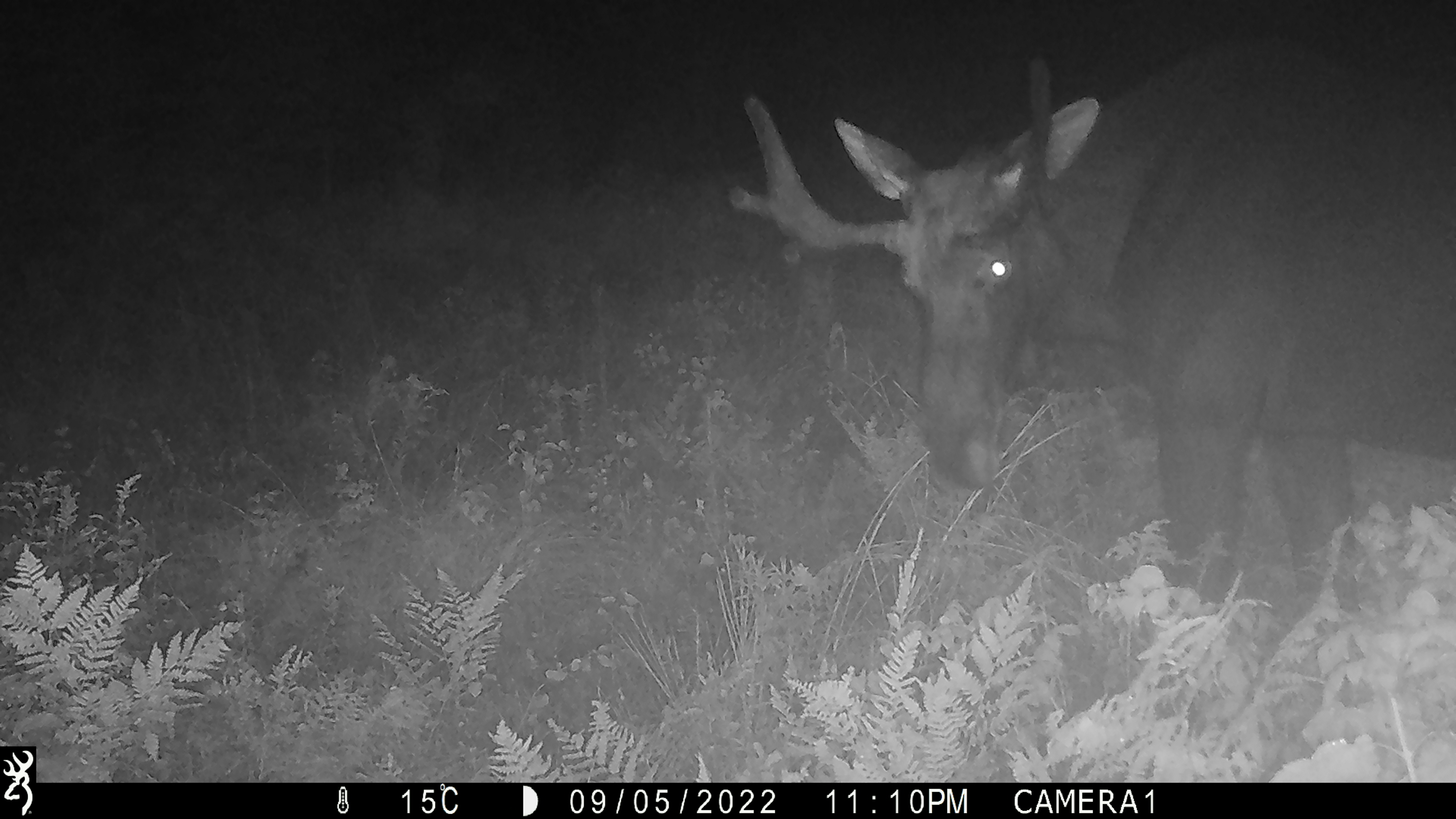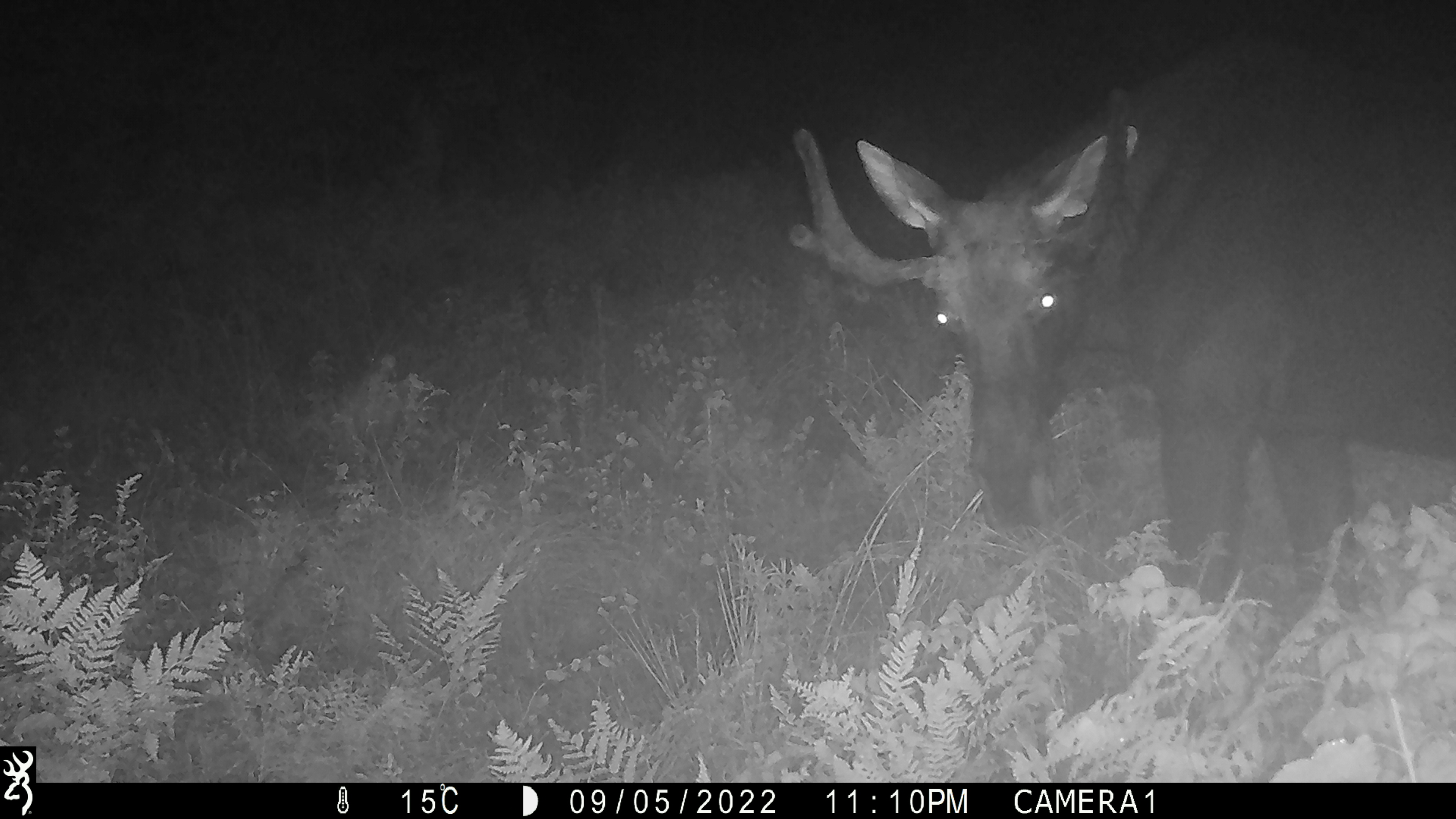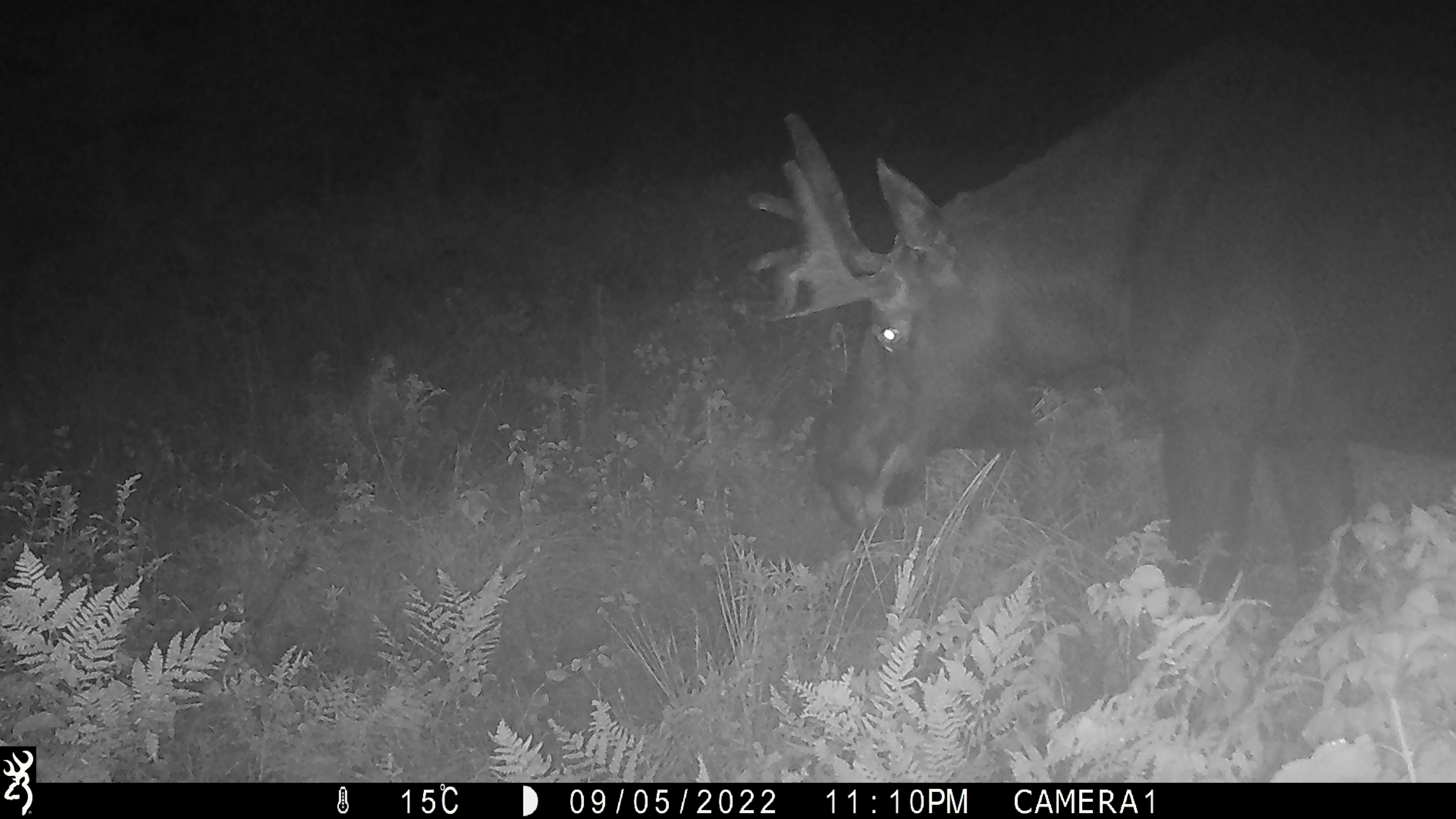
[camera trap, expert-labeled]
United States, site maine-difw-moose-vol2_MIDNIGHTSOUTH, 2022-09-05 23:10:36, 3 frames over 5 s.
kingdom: Animalia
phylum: Chordata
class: Mammalia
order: Artiodactyla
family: Cervidae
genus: Alces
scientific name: Alces alces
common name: moose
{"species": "moose (Alces alces)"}